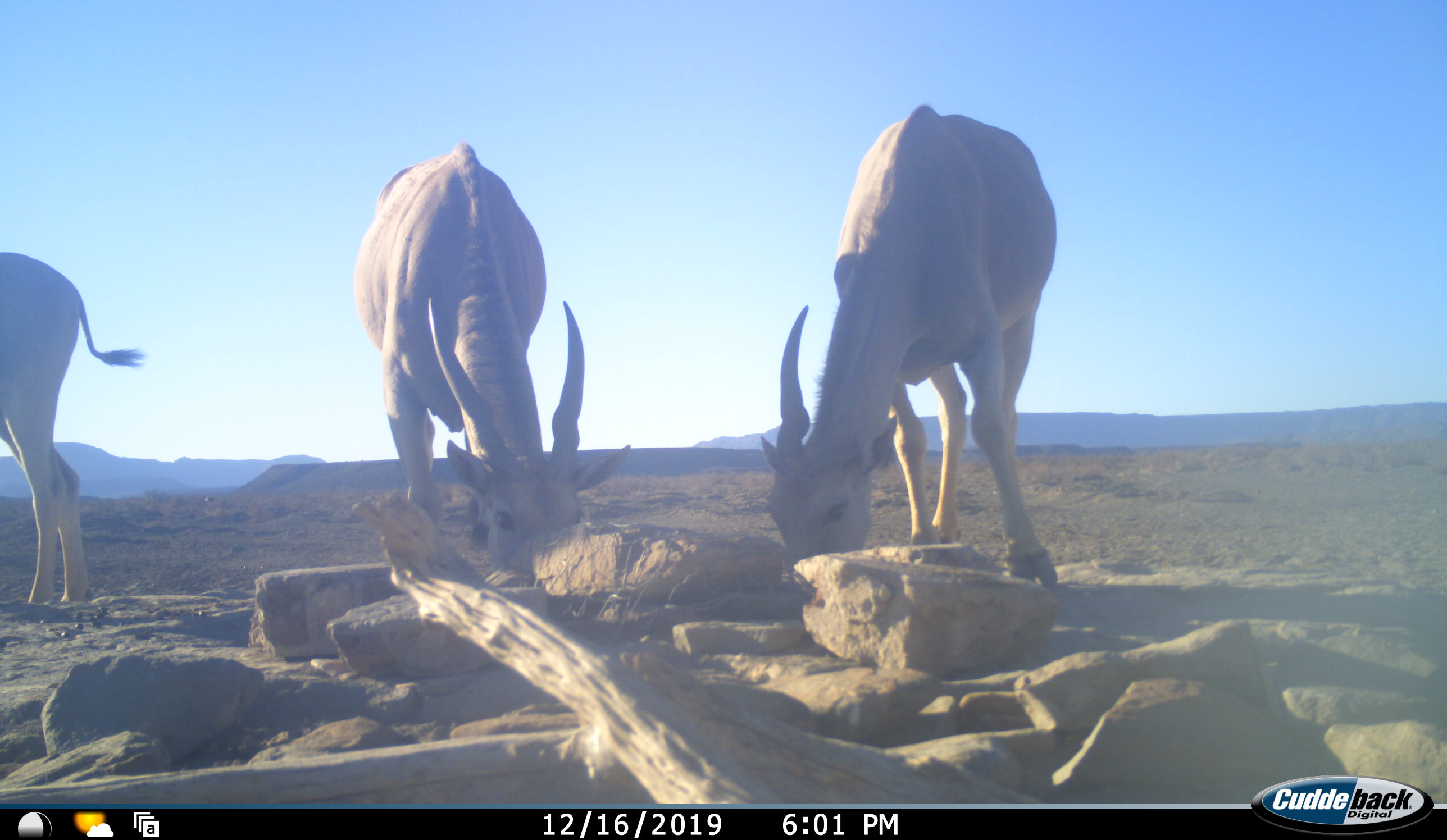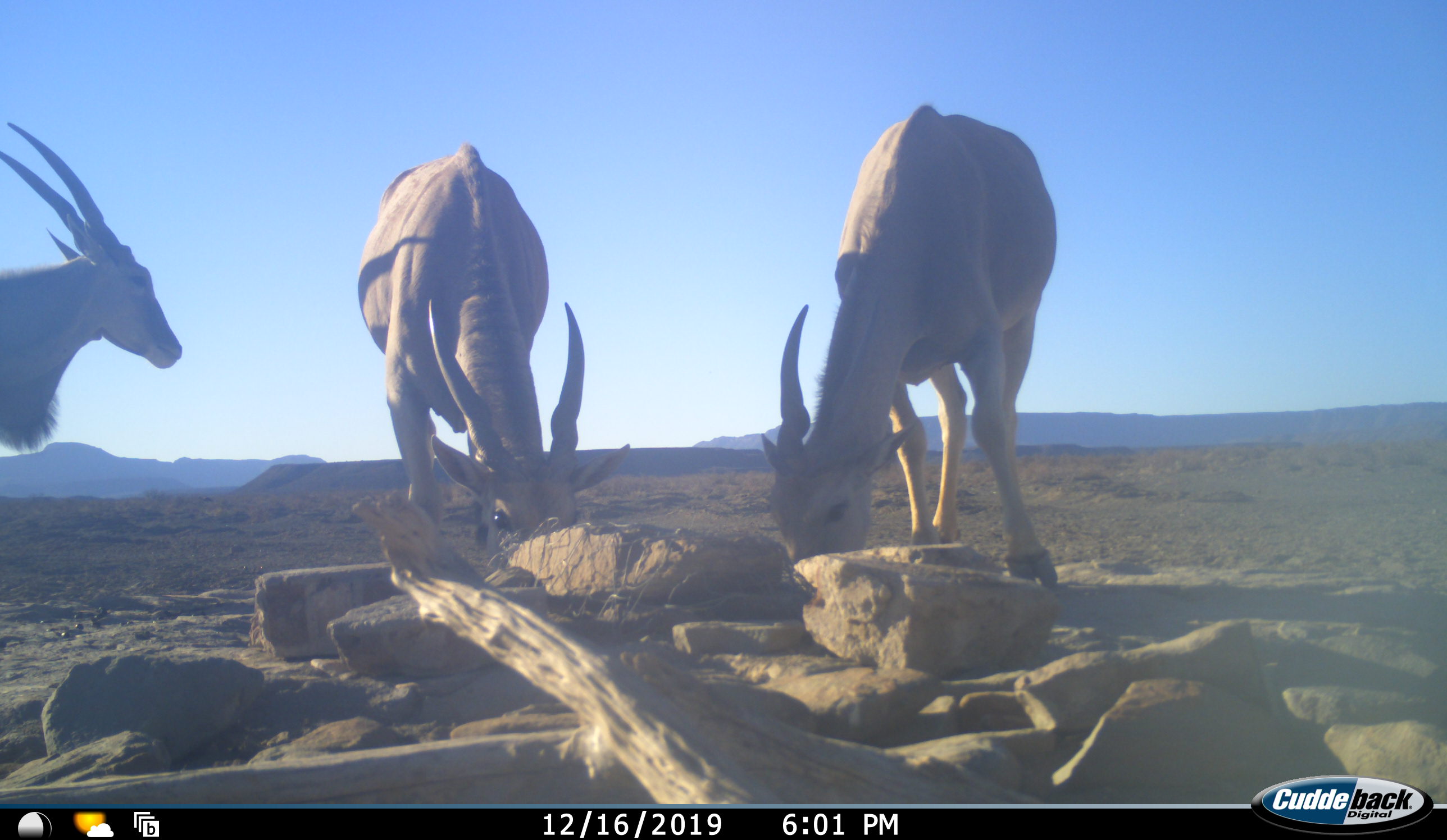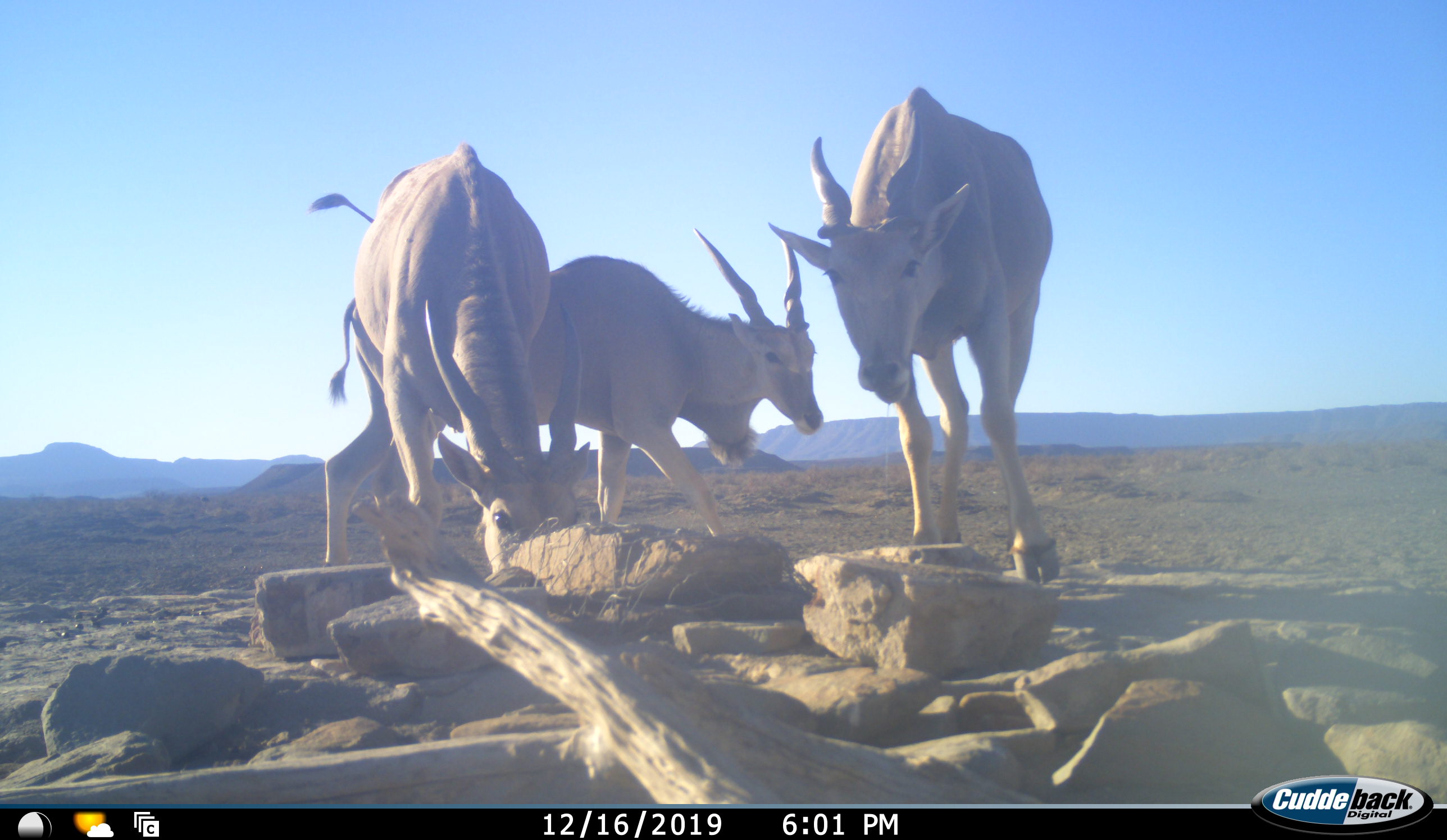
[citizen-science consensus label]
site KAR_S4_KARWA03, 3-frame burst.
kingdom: Animalia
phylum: Chordata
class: Mammalia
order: Artiodactyla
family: Bovidae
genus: Tragelaphus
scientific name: Tragelaphus oryx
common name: eland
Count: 3.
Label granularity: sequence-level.